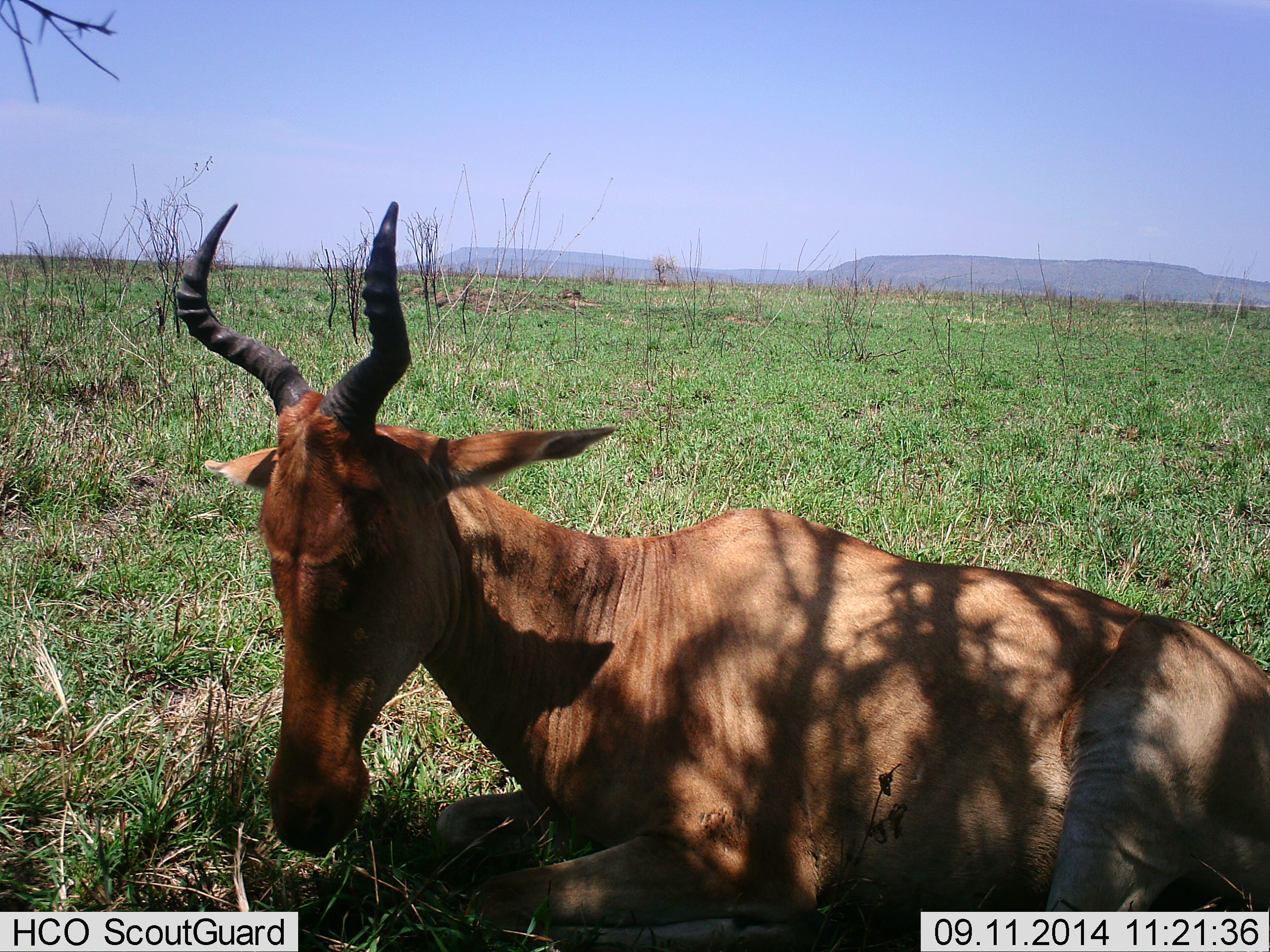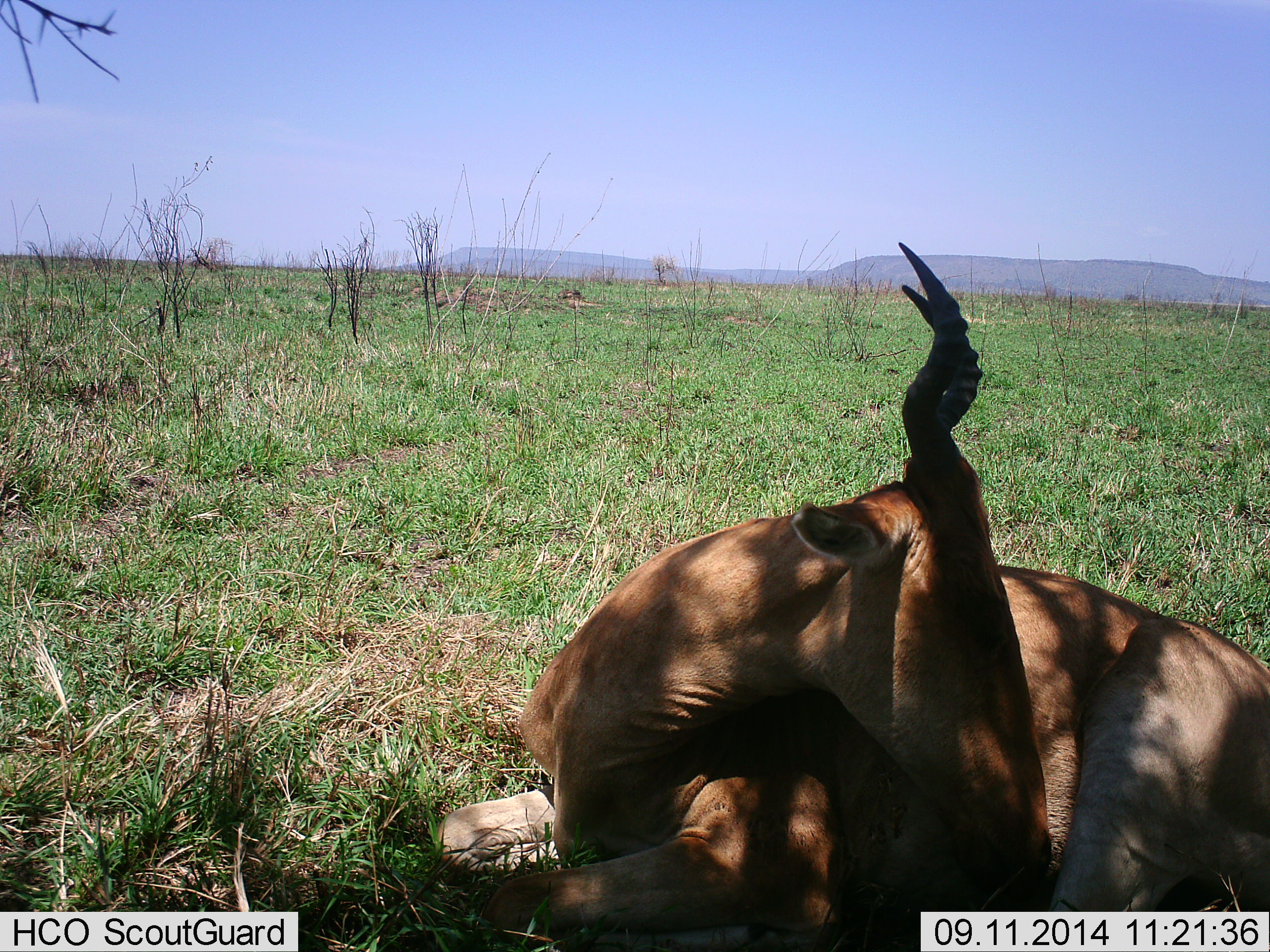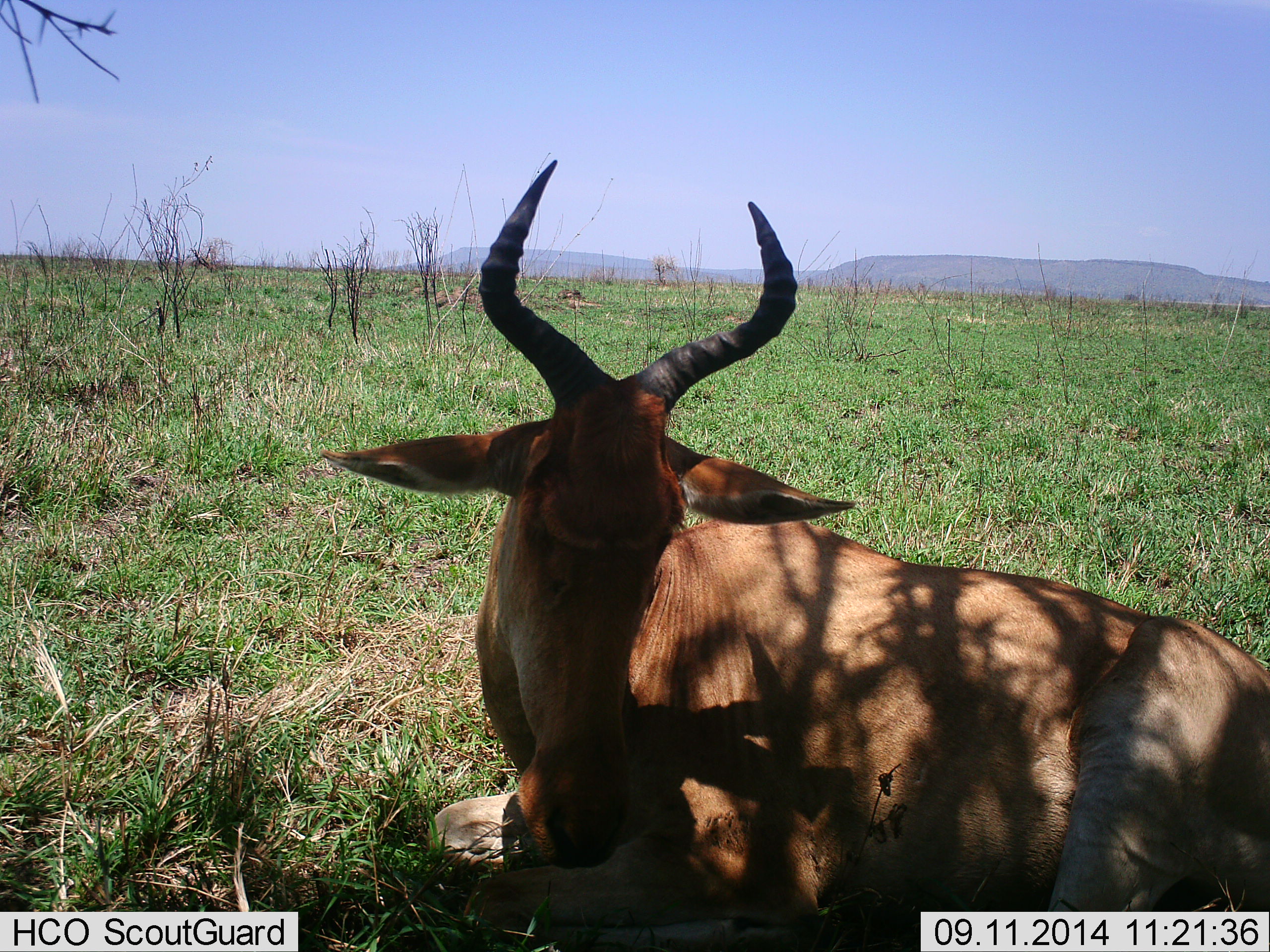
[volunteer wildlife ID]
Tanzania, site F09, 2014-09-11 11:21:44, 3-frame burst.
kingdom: Animalia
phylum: Chordata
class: Mammalia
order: Artiodactyla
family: Bovidae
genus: Alcelaphus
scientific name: Alcelaphus buselaphus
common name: hartebeest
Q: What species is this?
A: Hartebeest (Alcelaphus buselaphus).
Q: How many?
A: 1.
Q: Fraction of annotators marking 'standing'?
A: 10%.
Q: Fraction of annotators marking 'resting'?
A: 90%.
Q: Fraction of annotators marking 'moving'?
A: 0%.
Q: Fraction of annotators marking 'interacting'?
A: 0%.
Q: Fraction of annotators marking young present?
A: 0%.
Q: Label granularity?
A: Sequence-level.